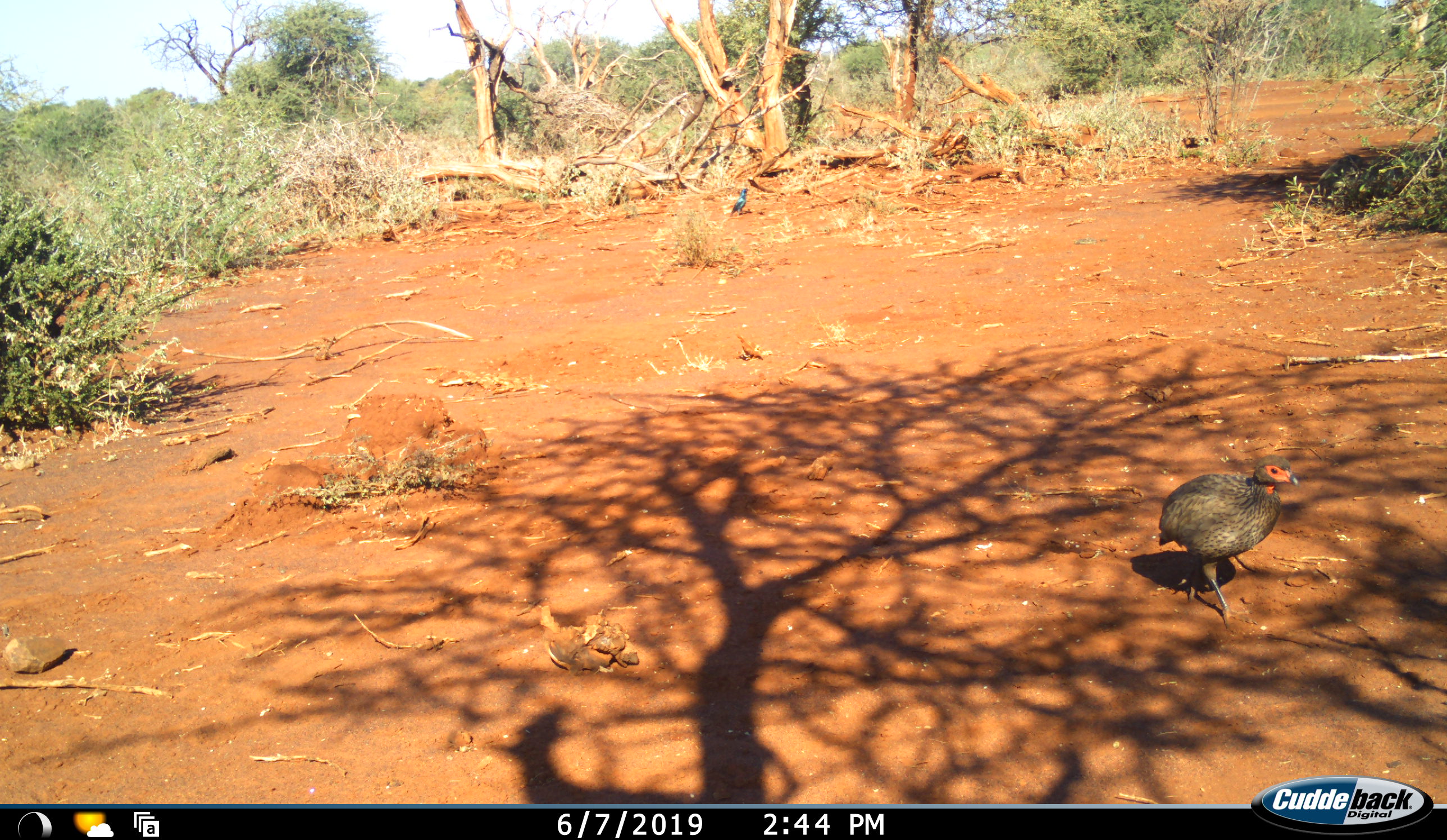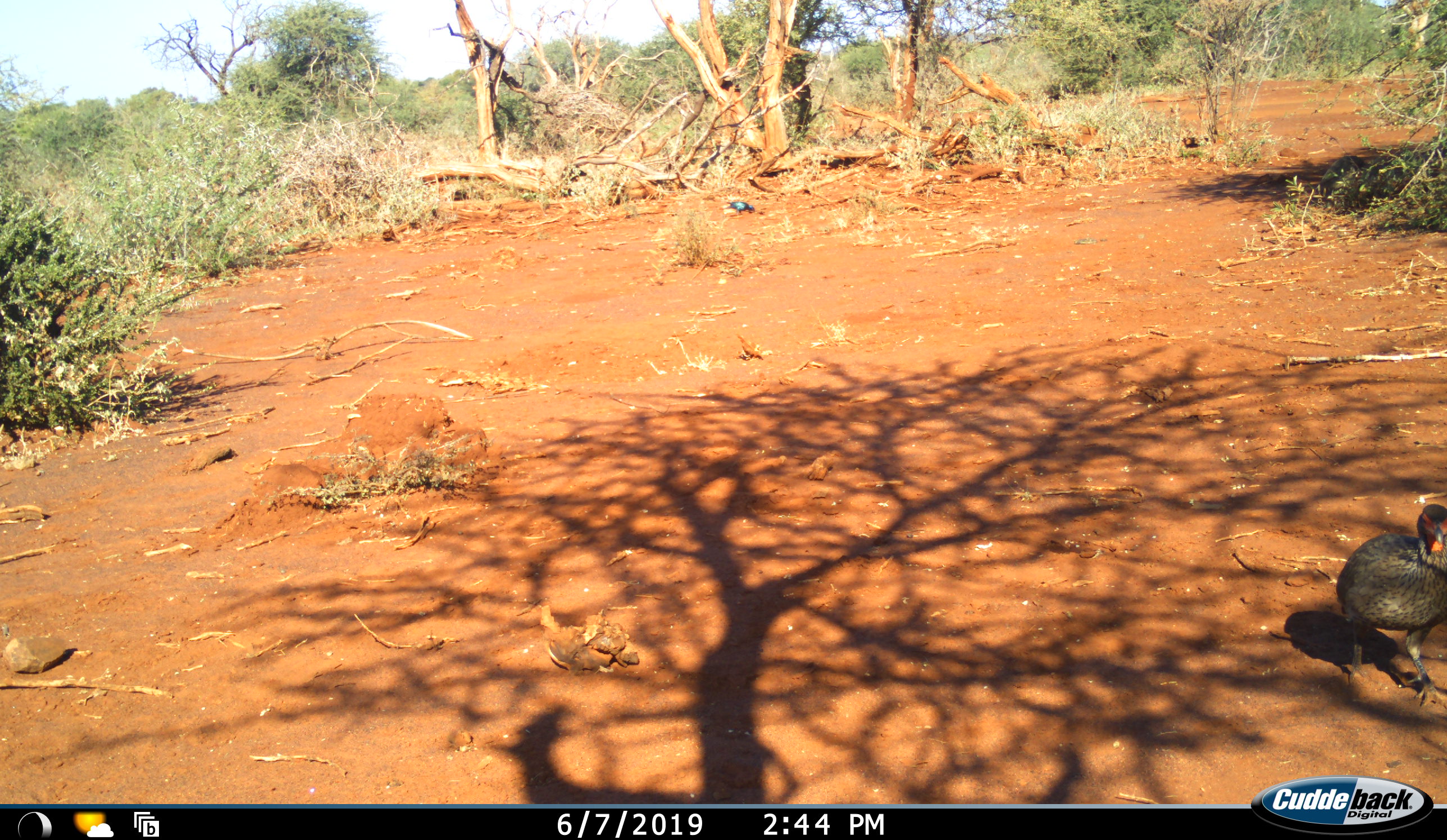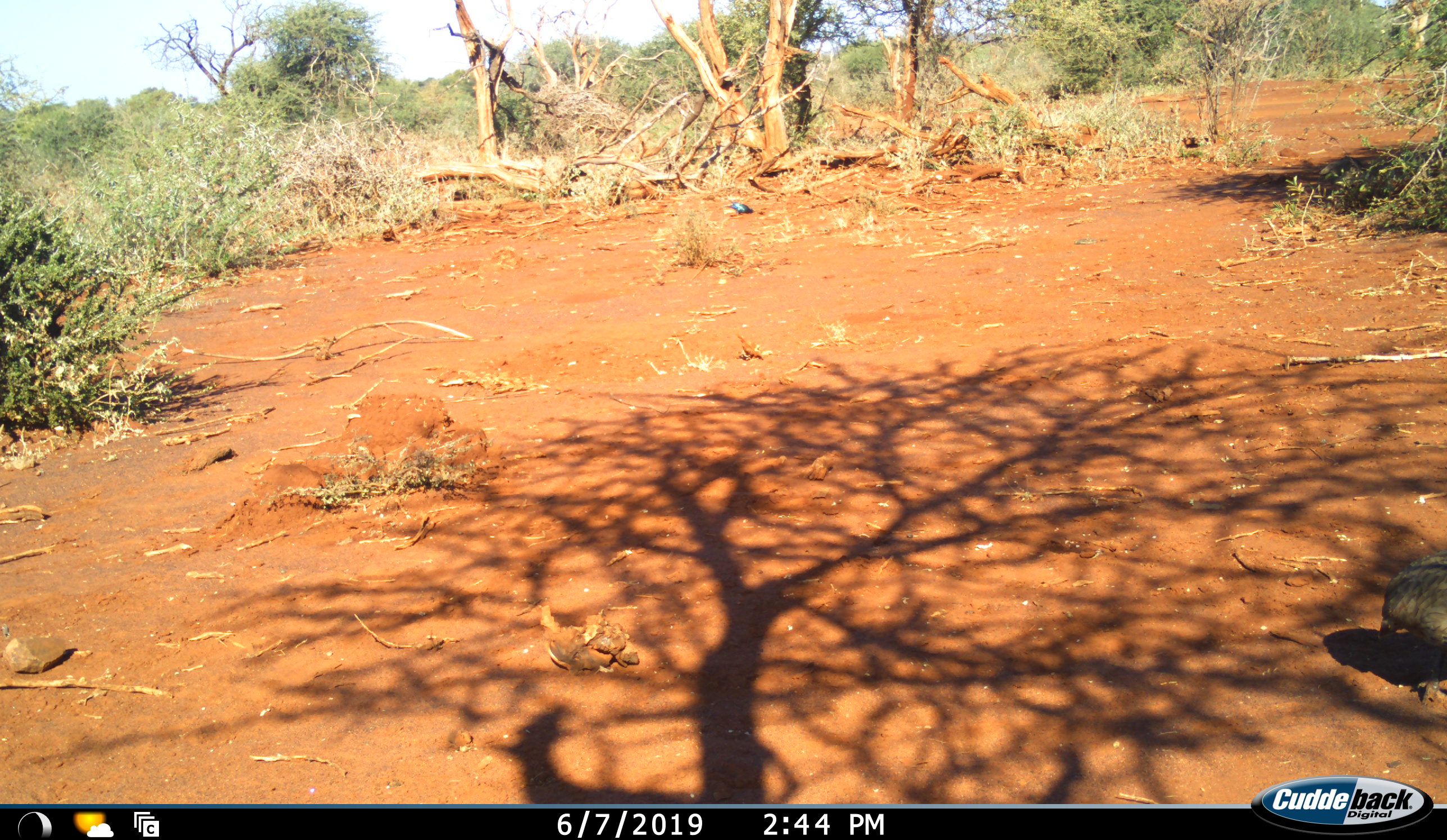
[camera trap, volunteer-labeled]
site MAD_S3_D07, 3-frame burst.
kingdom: Animalia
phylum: Chordata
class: Aves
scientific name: Aves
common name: bird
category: birdother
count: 2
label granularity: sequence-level